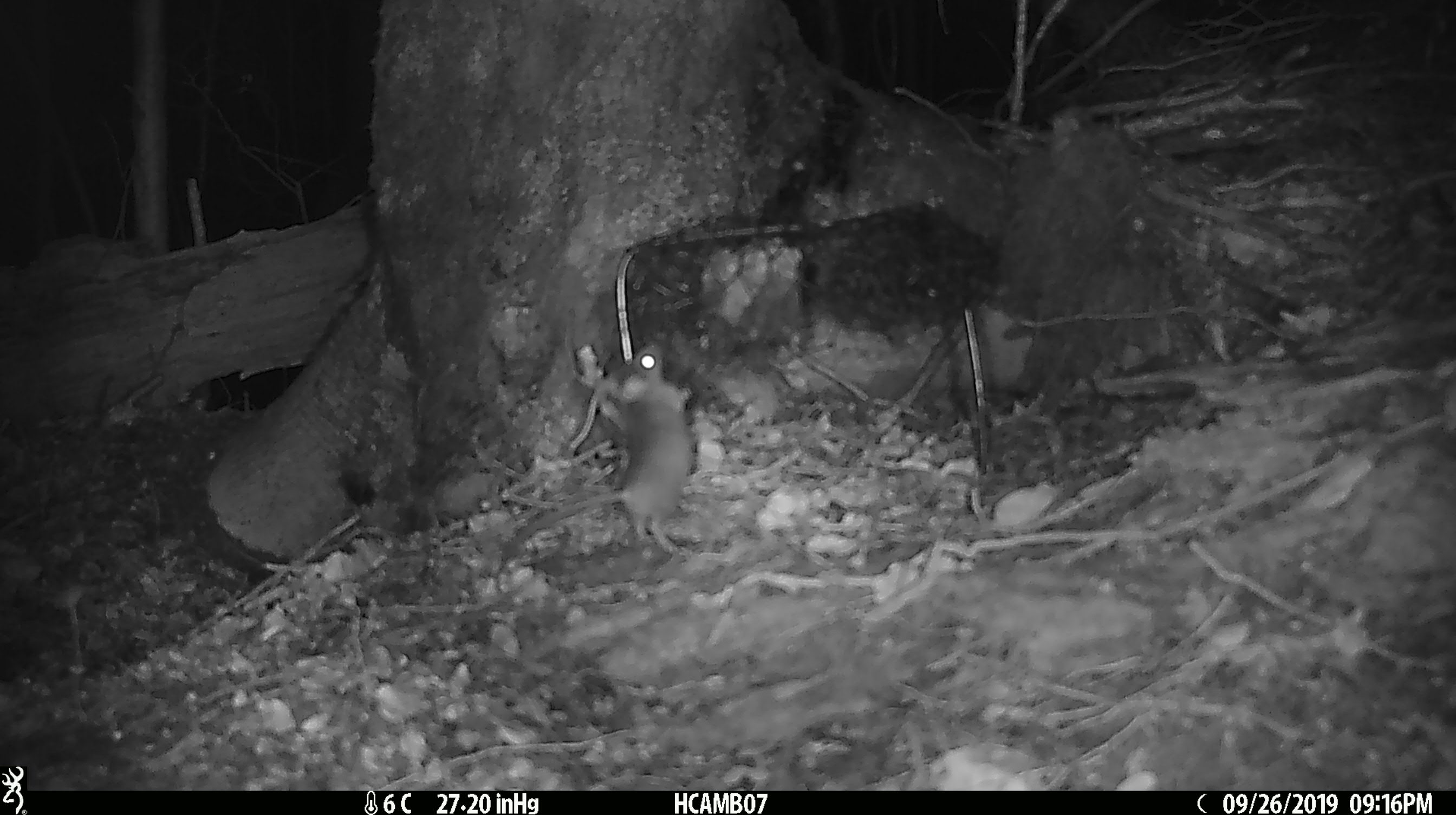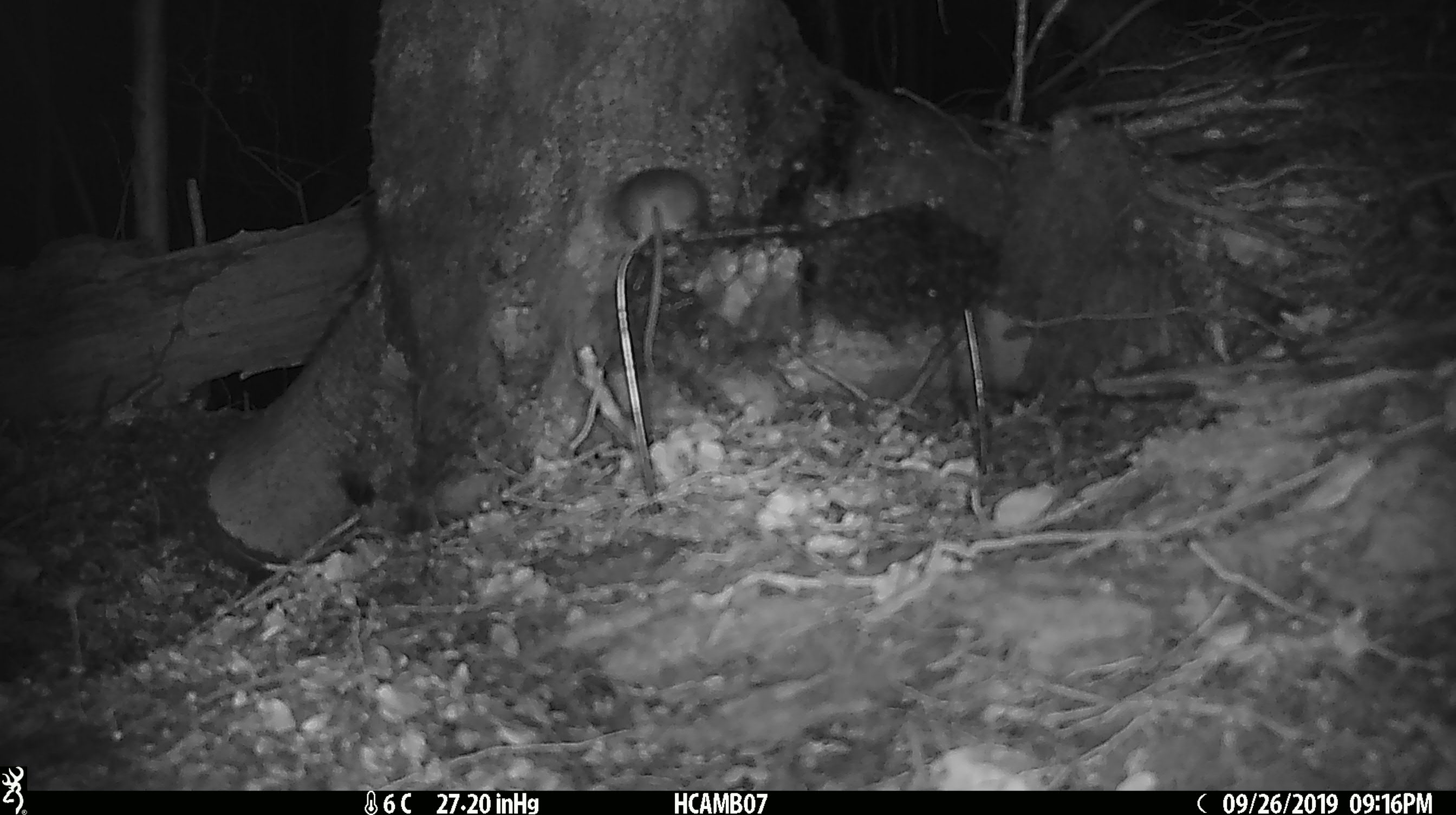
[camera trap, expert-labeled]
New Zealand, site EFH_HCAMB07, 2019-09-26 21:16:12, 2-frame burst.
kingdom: Animalia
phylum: Chordata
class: Mammalia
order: Rodentia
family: Muridae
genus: Mus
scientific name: Mus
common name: mouse